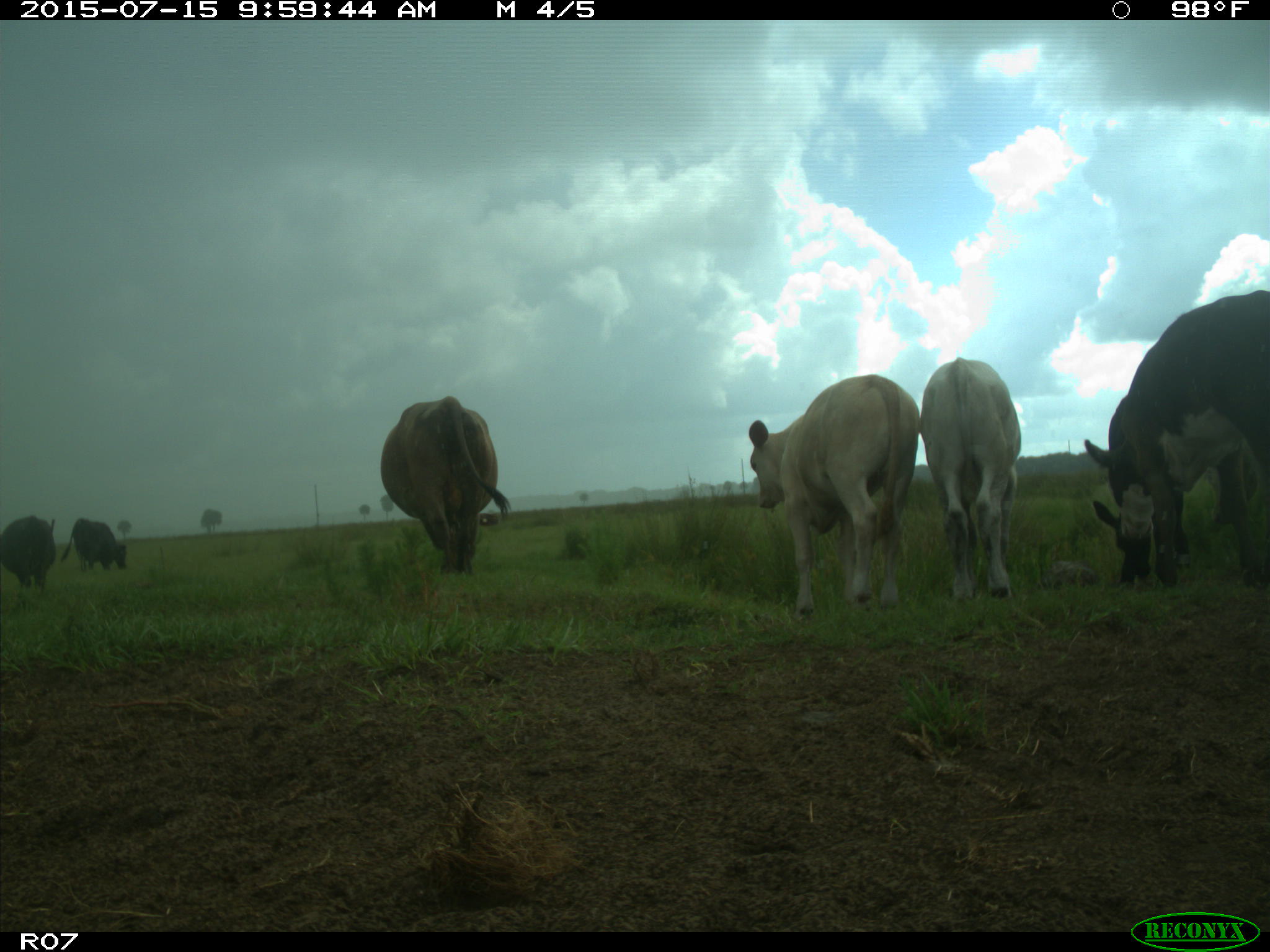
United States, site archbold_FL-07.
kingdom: Animalia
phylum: Chordata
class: Mammalia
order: Artiodactyla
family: Bovidae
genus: Bos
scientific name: Bos taurus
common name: domestic cow